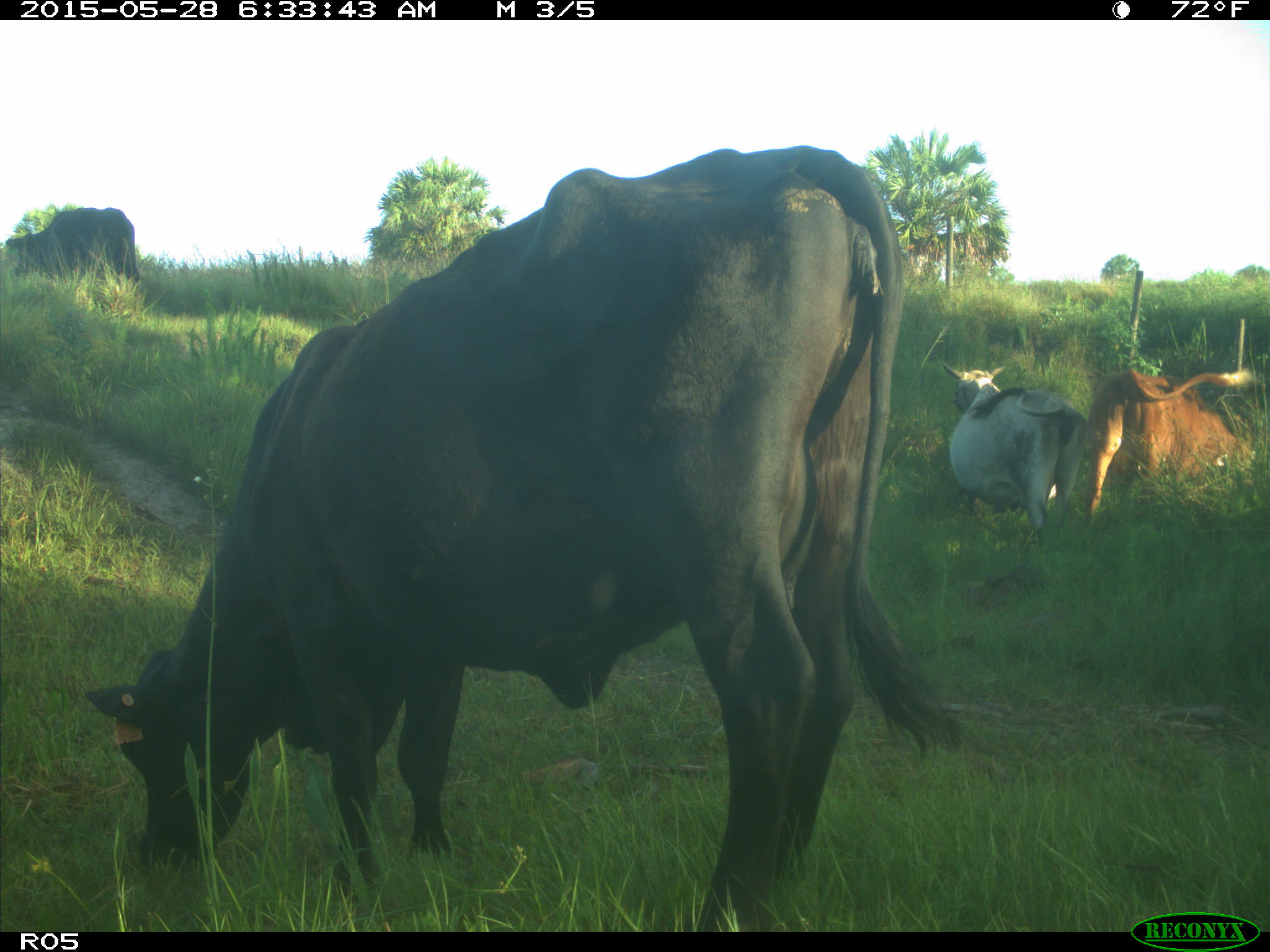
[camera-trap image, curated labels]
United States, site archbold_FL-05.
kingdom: Animalia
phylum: Chordata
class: Mammalia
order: Artiodactyla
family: Bovidae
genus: Bos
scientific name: Bos taurus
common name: domestic cow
Bos taurus (domestic cow).